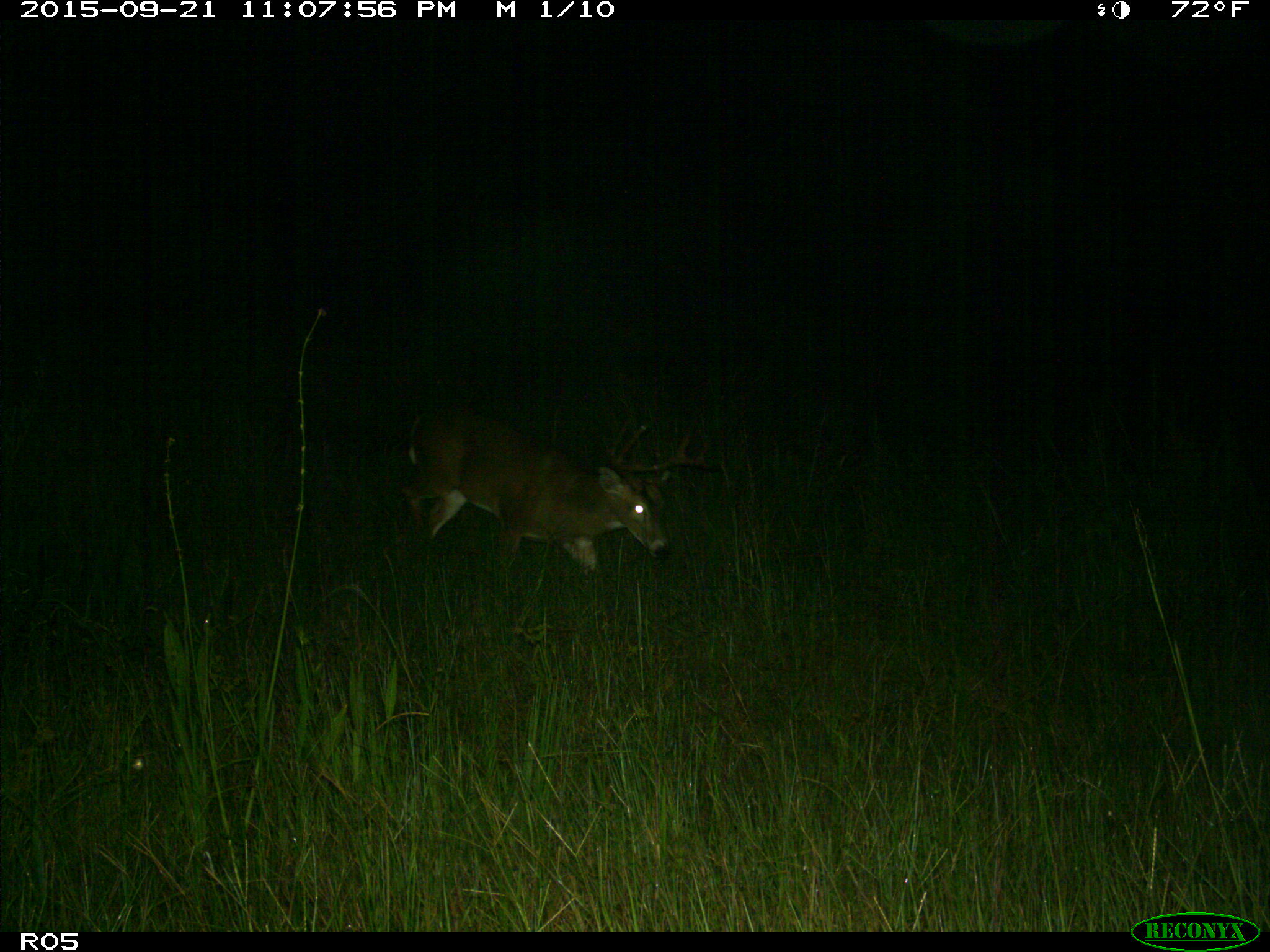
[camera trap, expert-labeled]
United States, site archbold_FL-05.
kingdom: Animalia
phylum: Chordata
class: Mammalia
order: Artiodactyla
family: Cervidae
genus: Odocoileus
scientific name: Odocoileus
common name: deer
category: unidentified deer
Unidentified deer (deer) (Odocoileus).